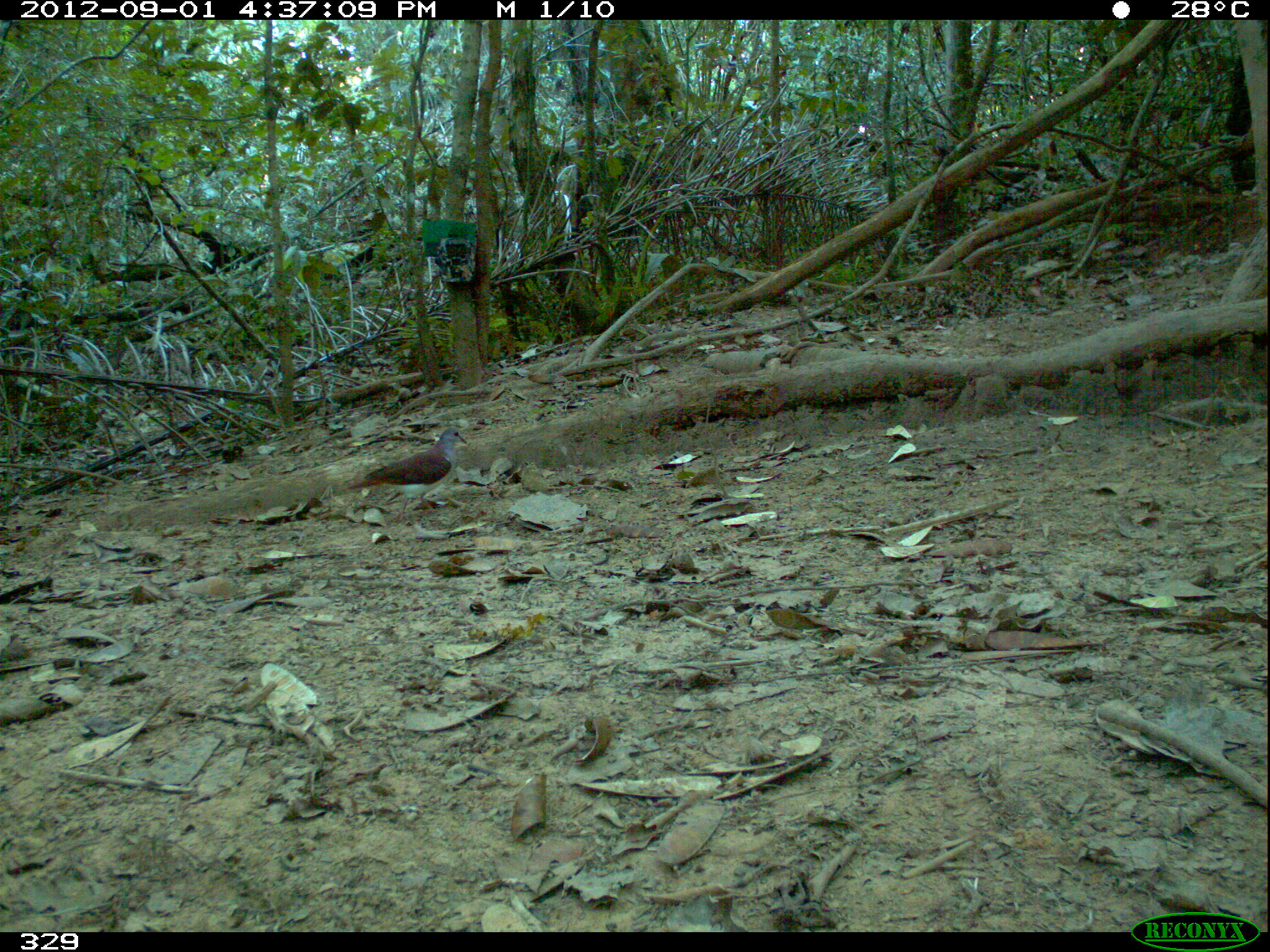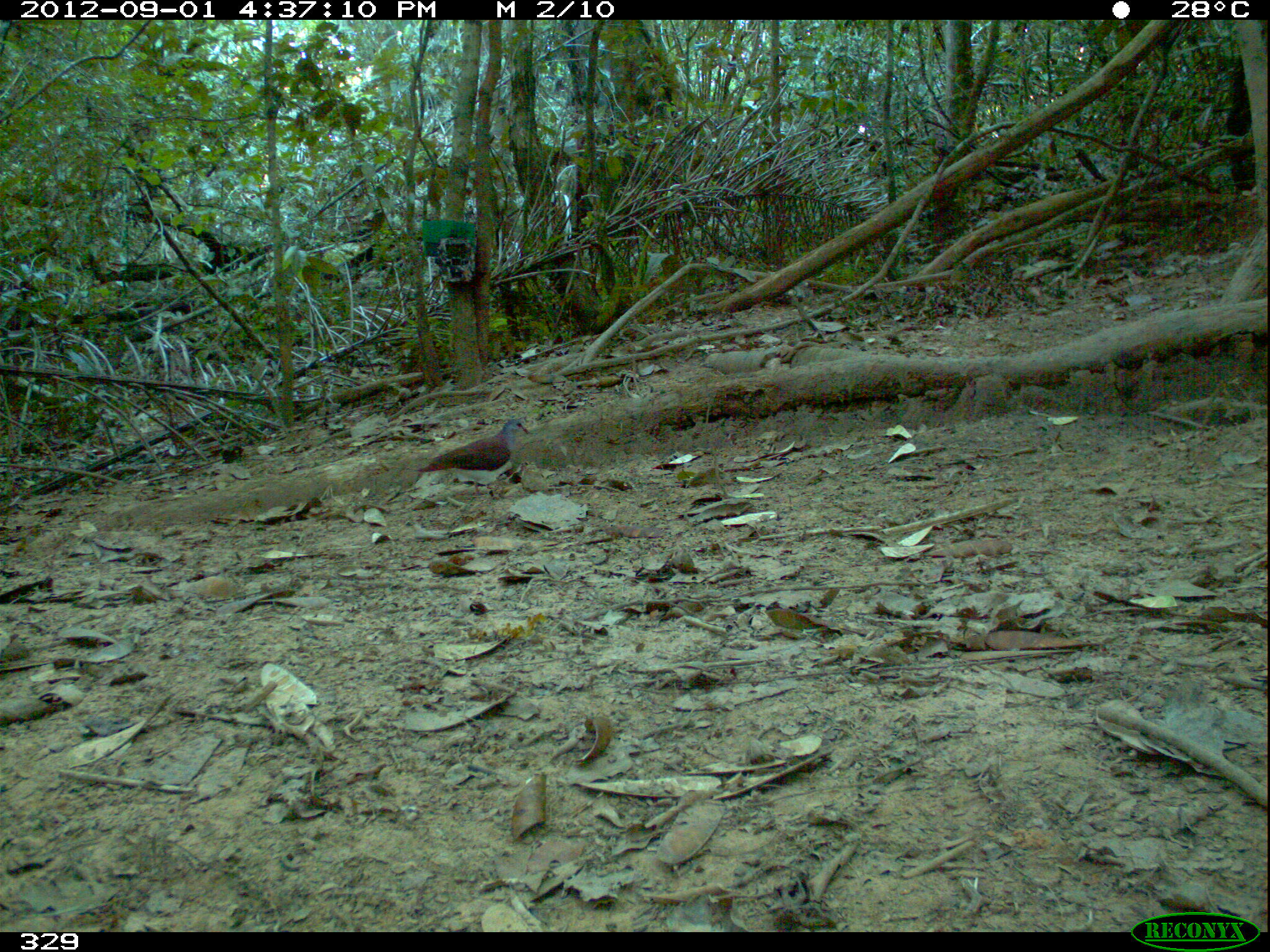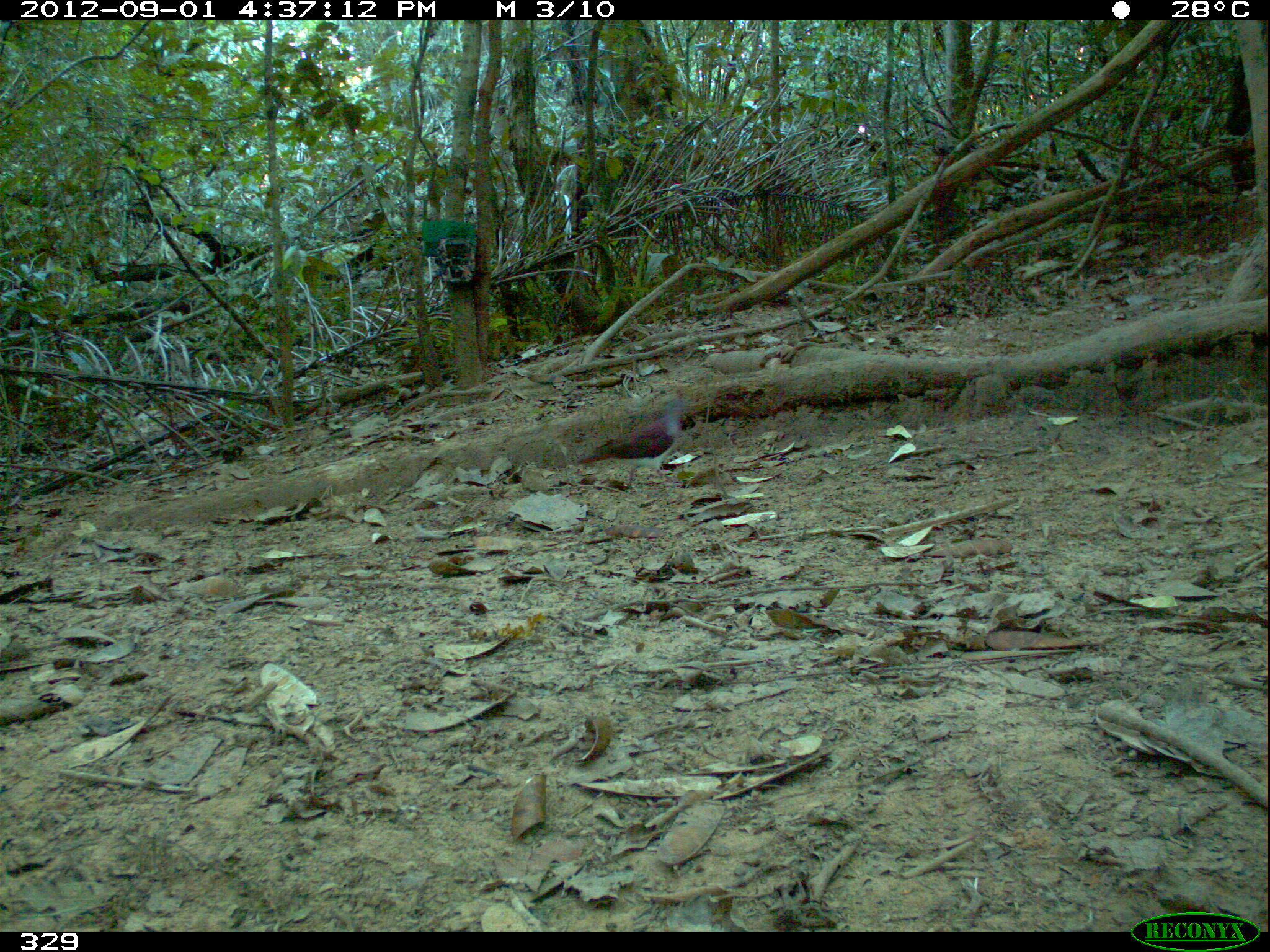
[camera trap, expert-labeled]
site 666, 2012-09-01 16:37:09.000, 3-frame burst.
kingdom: Animalia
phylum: Chordata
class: Aves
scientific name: Aves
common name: bird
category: unknown bird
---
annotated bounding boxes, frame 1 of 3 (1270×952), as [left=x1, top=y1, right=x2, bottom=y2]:
unknown bird: [left=346, top=426, right=468, bottom=522]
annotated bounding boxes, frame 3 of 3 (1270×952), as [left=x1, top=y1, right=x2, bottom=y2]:
unknown bird: [left=574, top=399, right=706, bottom=493]